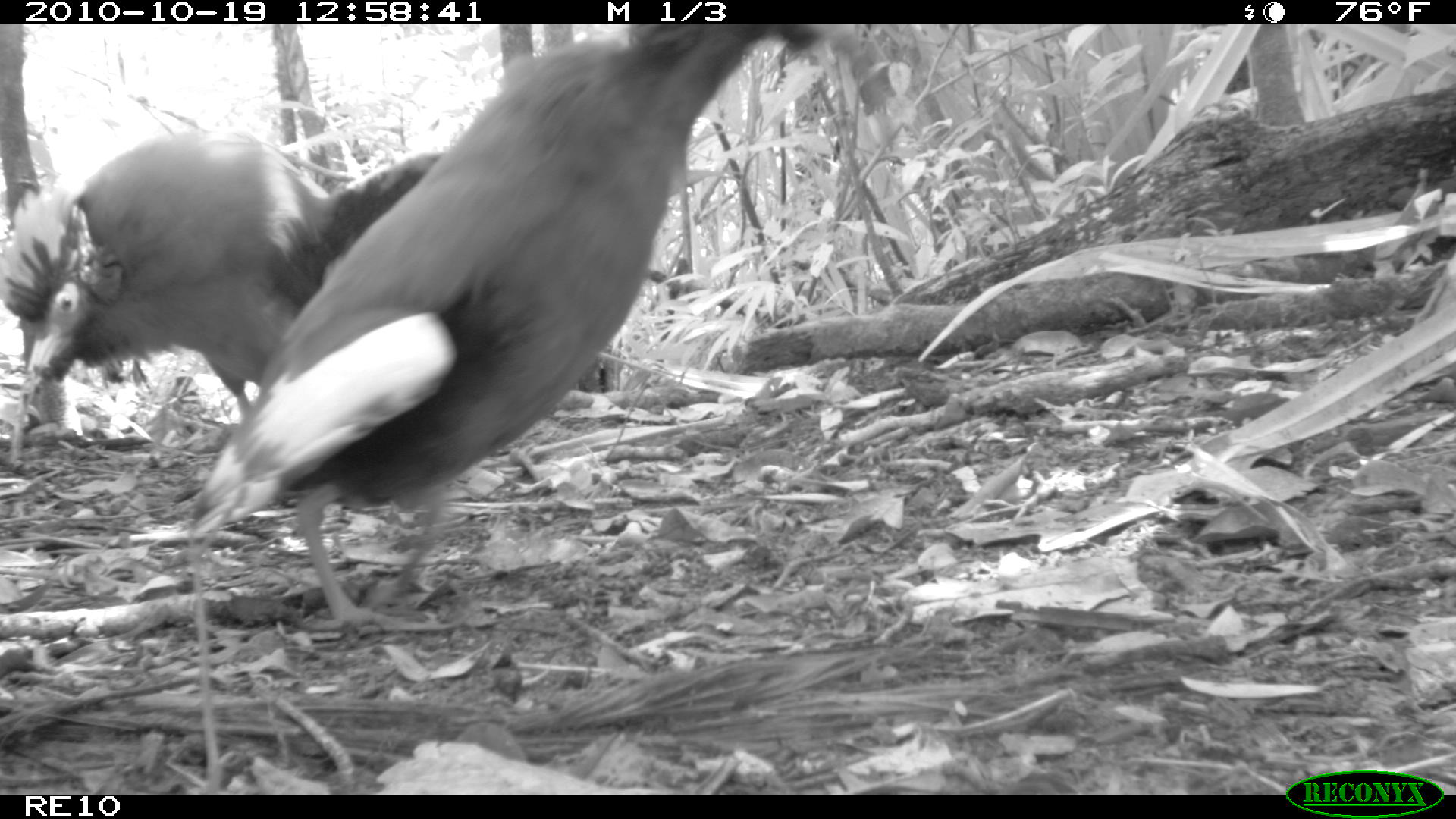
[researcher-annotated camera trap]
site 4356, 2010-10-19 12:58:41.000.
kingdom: Animalia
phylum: Chordata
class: Aves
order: Pelecaniformes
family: Threskiornithidae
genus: Lophotibis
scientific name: Lophotibis cristata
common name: madagascan ibis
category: lophotibis cristataa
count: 1